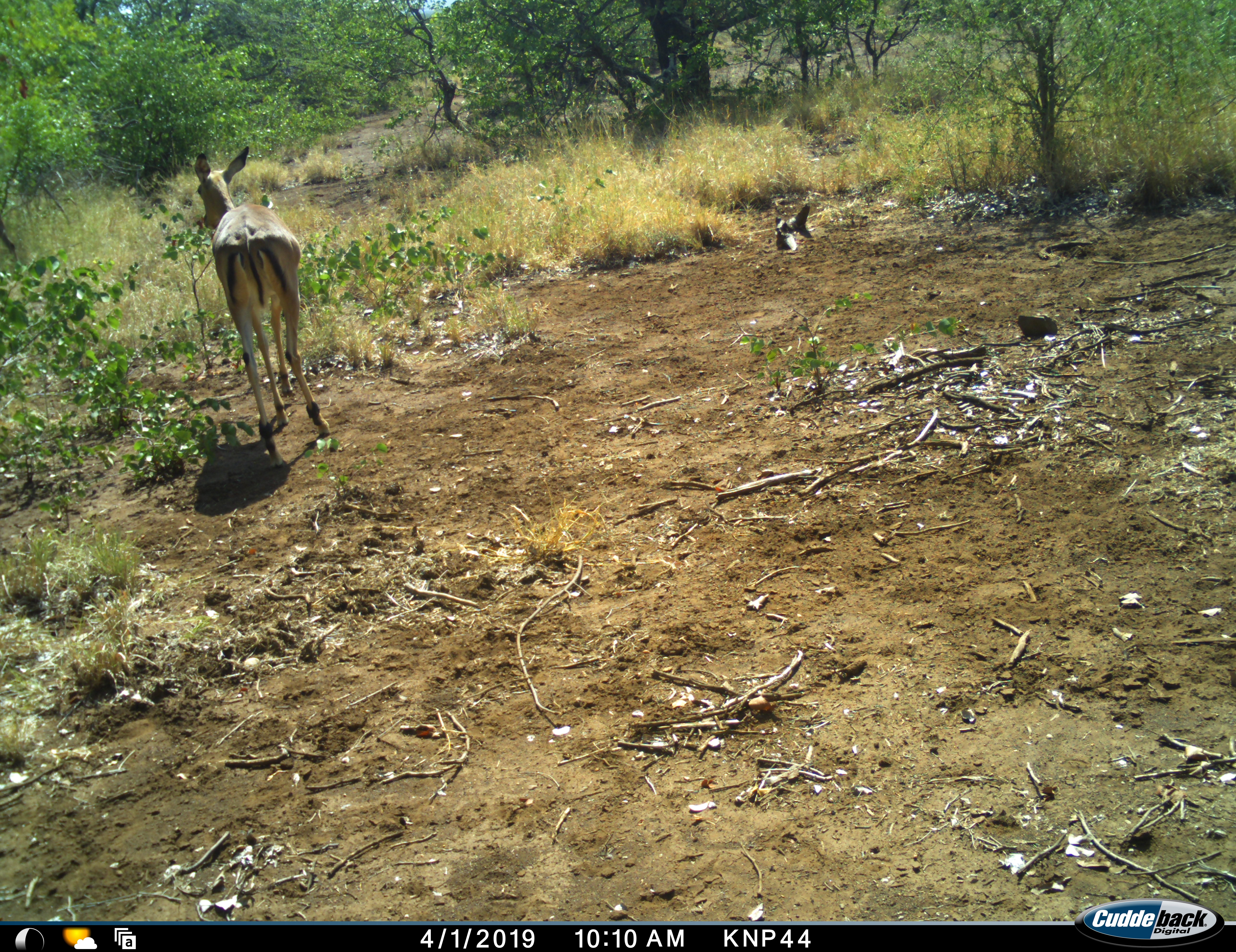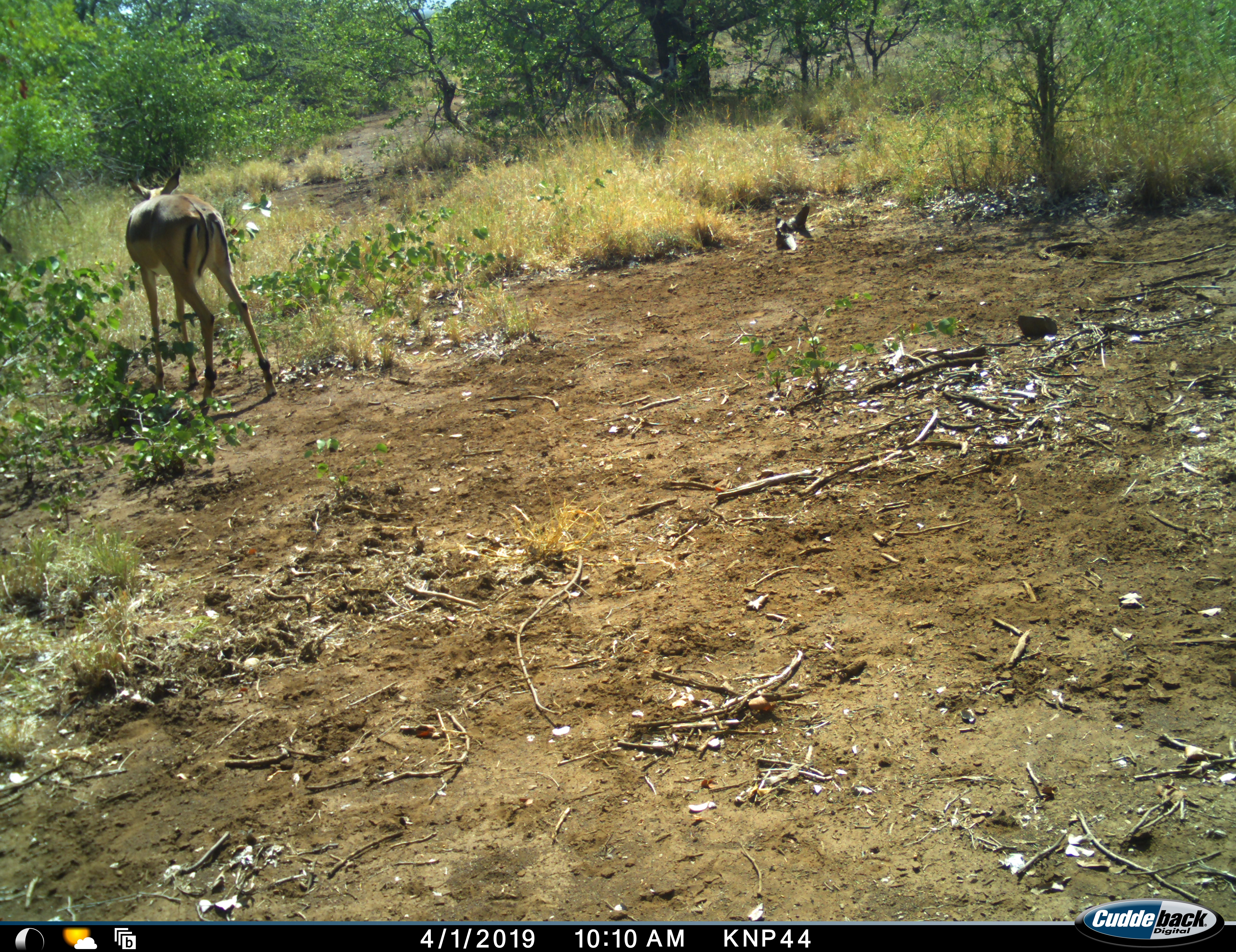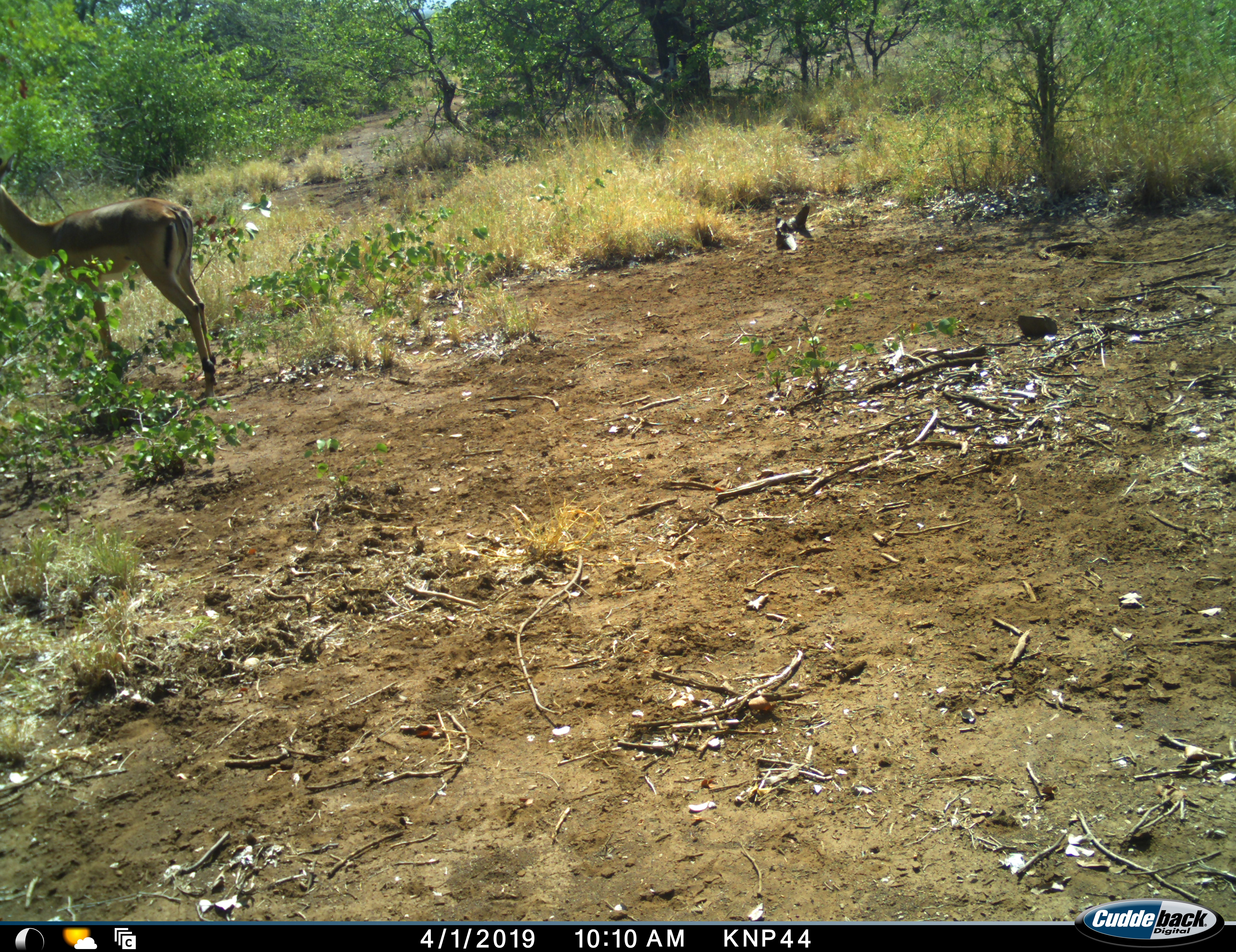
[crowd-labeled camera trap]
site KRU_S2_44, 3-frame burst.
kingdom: Animalia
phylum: Chordata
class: Mammalia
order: Artiodactyla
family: Bovidae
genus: Aepyceros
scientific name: Aepyceros melampus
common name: impala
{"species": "impala (Aepyceros melampus)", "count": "1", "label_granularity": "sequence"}